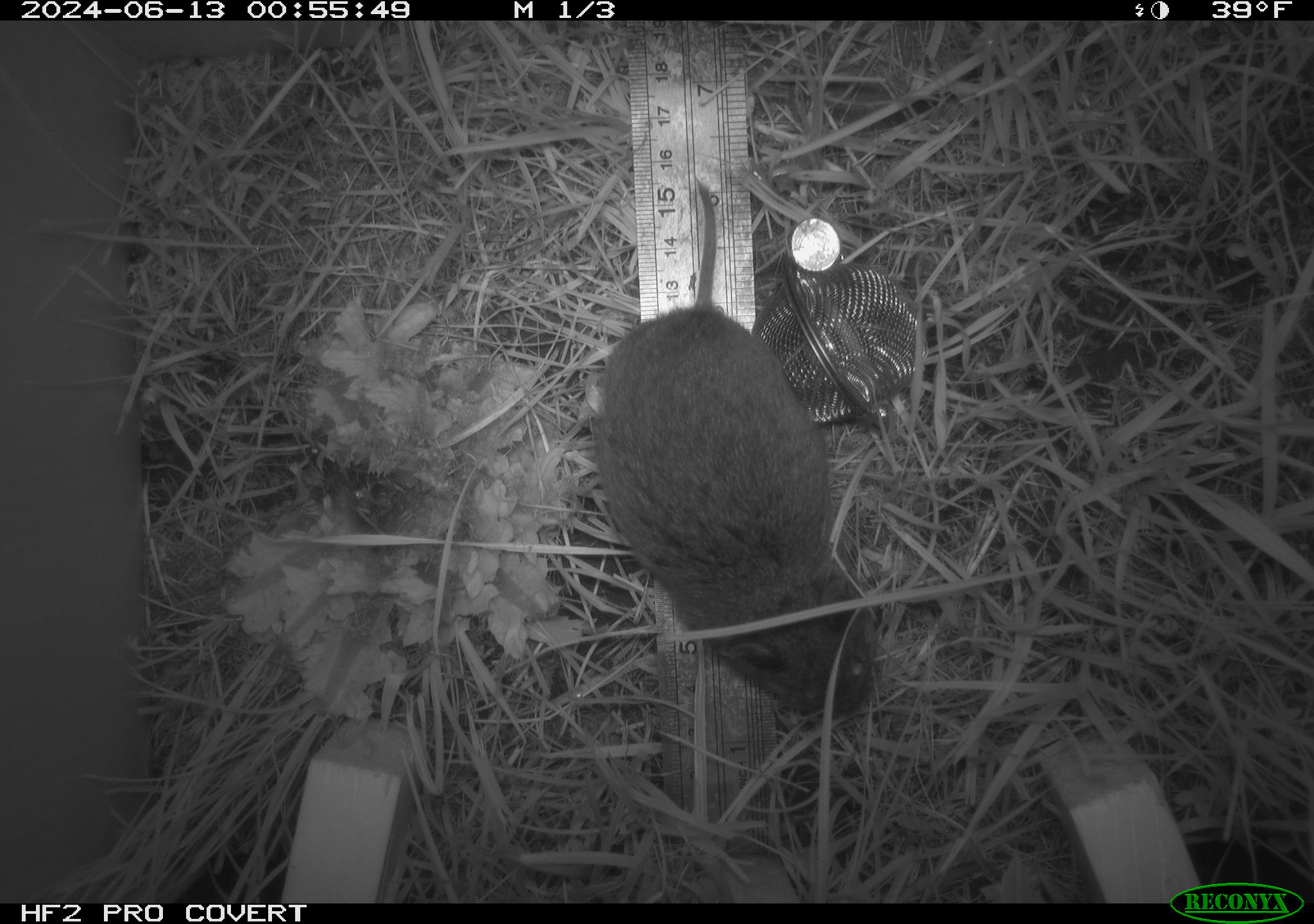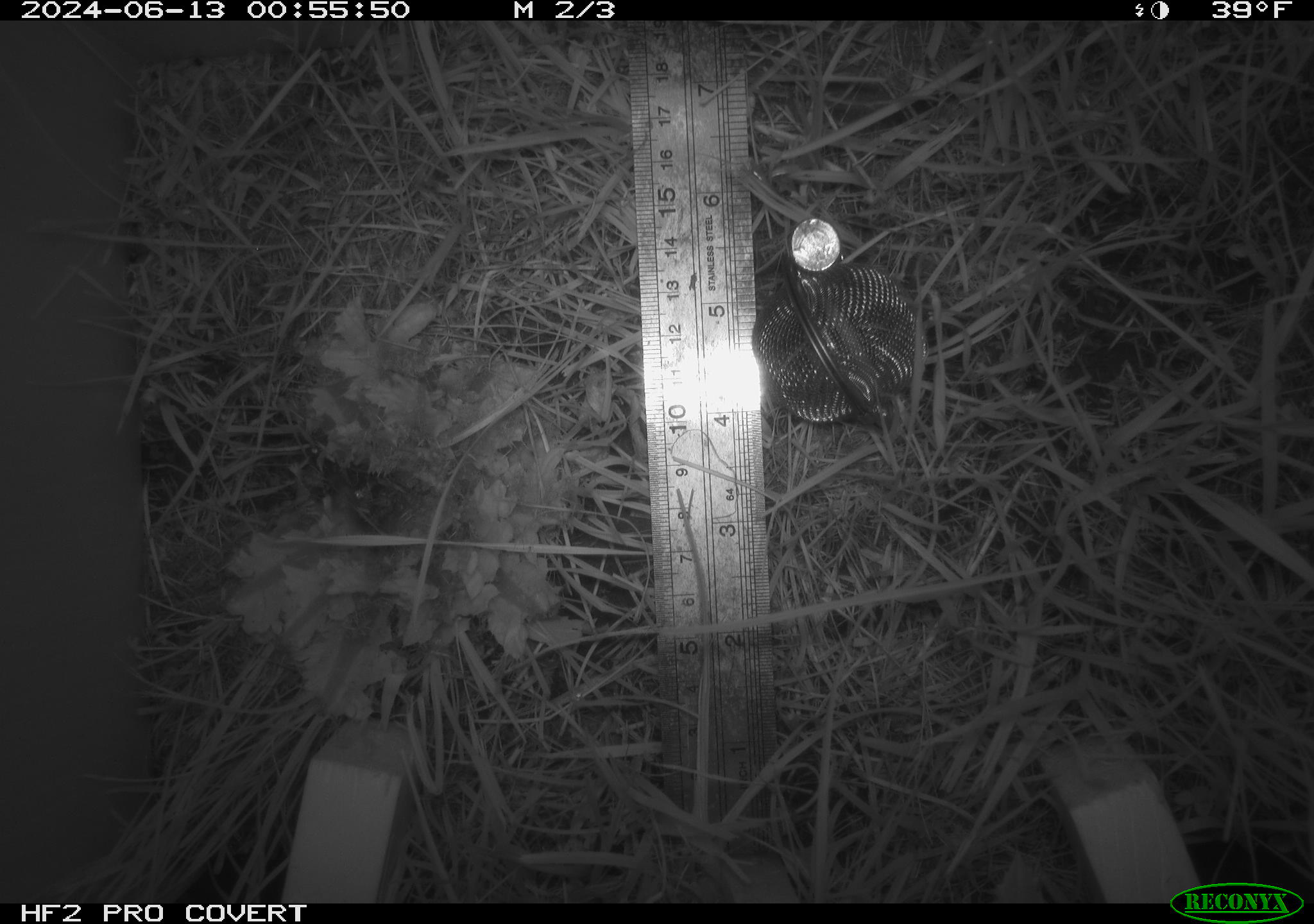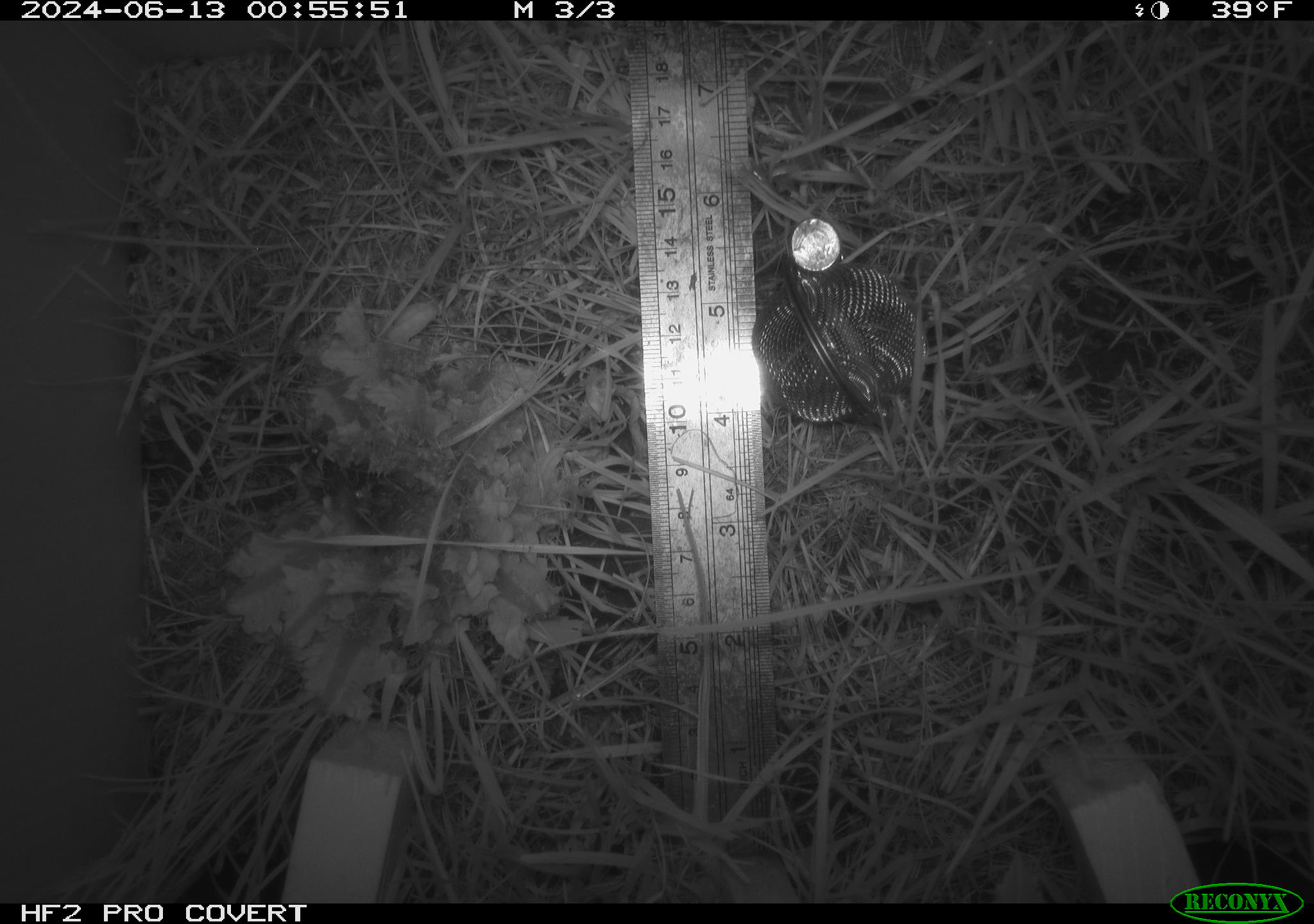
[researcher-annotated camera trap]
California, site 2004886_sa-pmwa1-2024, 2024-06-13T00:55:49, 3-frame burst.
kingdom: Animalia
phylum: Chordata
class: Mammalia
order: Rodentia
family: Cricetidae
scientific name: Arvicolinae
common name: voles, lemmings, and muskrats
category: arvicolinae subfamily